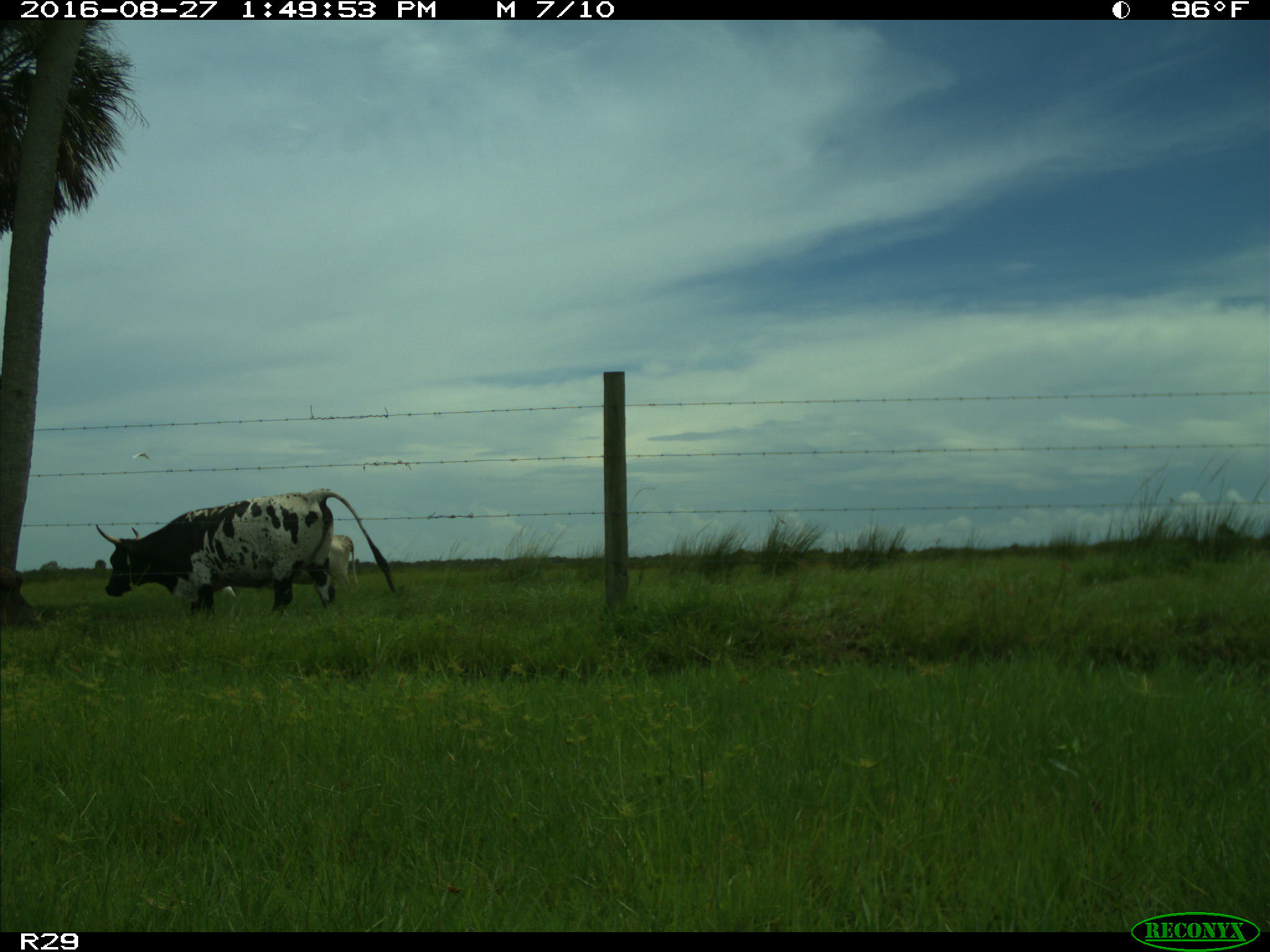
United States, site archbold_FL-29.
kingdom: Animalia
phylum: Chordata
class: Mammalia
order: Artiodactyla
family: Bovidae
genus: Bos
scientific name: Bos taurus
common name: domestic cow